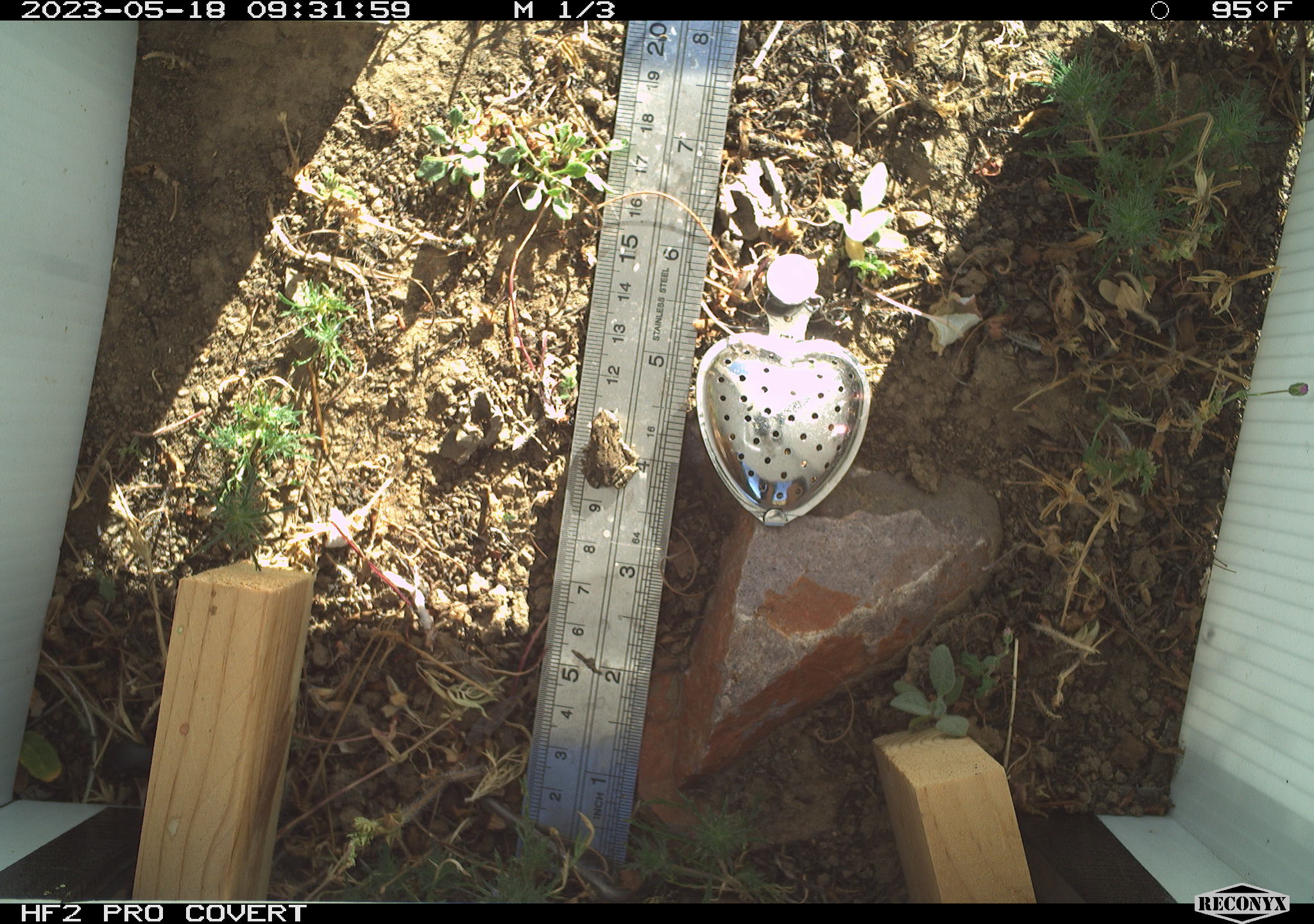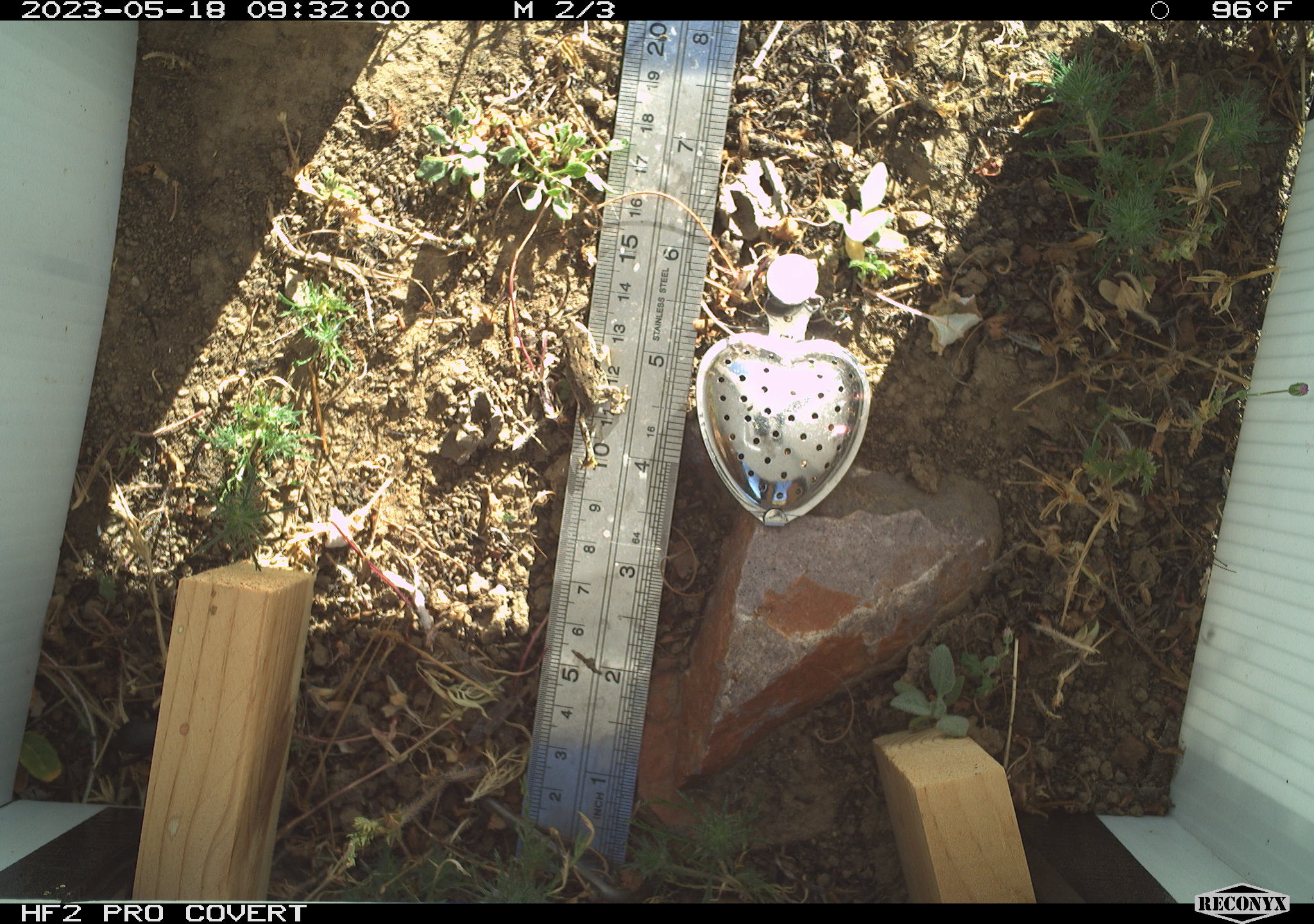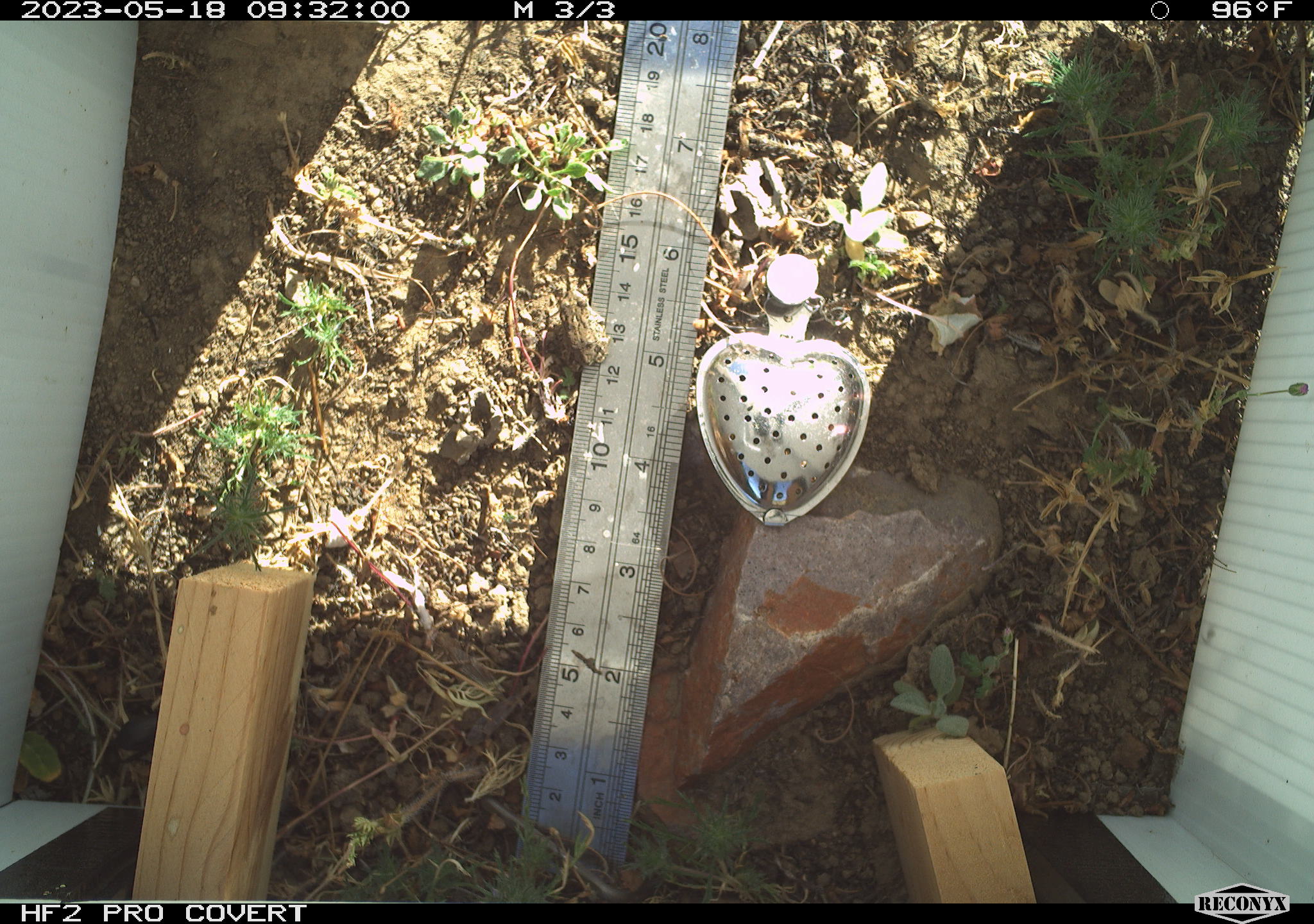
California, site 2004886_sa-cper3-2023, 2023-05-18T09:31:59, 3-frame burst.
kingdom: Animalia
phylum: Chordata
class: Amphibia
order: Anura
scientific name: Anura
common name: frogs